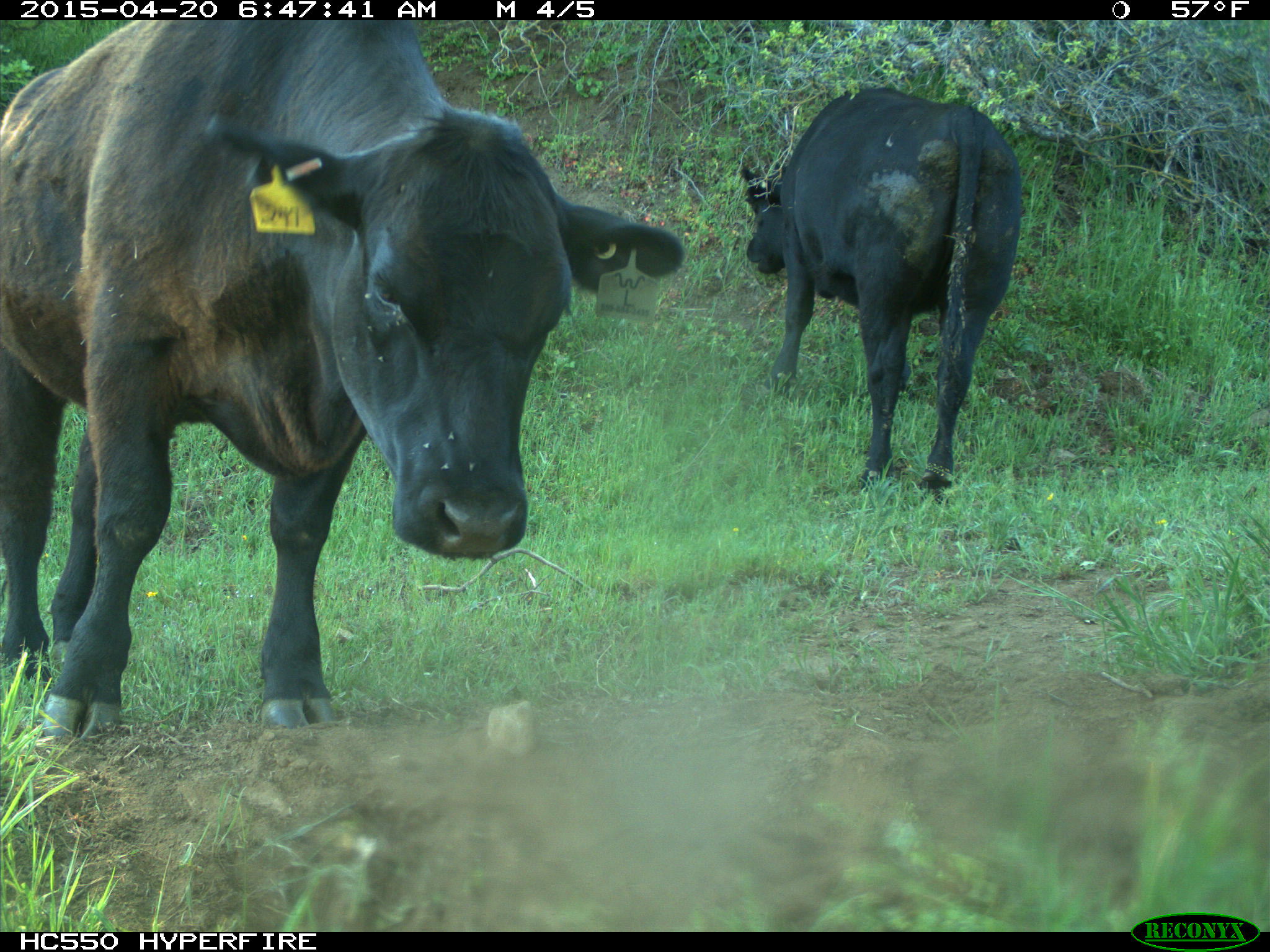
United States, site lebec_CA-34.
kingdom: Animalia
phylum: Chordata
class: Mammalia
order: Artiodactyla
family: Bovidae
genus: Bos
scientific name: Bos taurus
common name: domestic cow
Bos taurus (domestic cow).